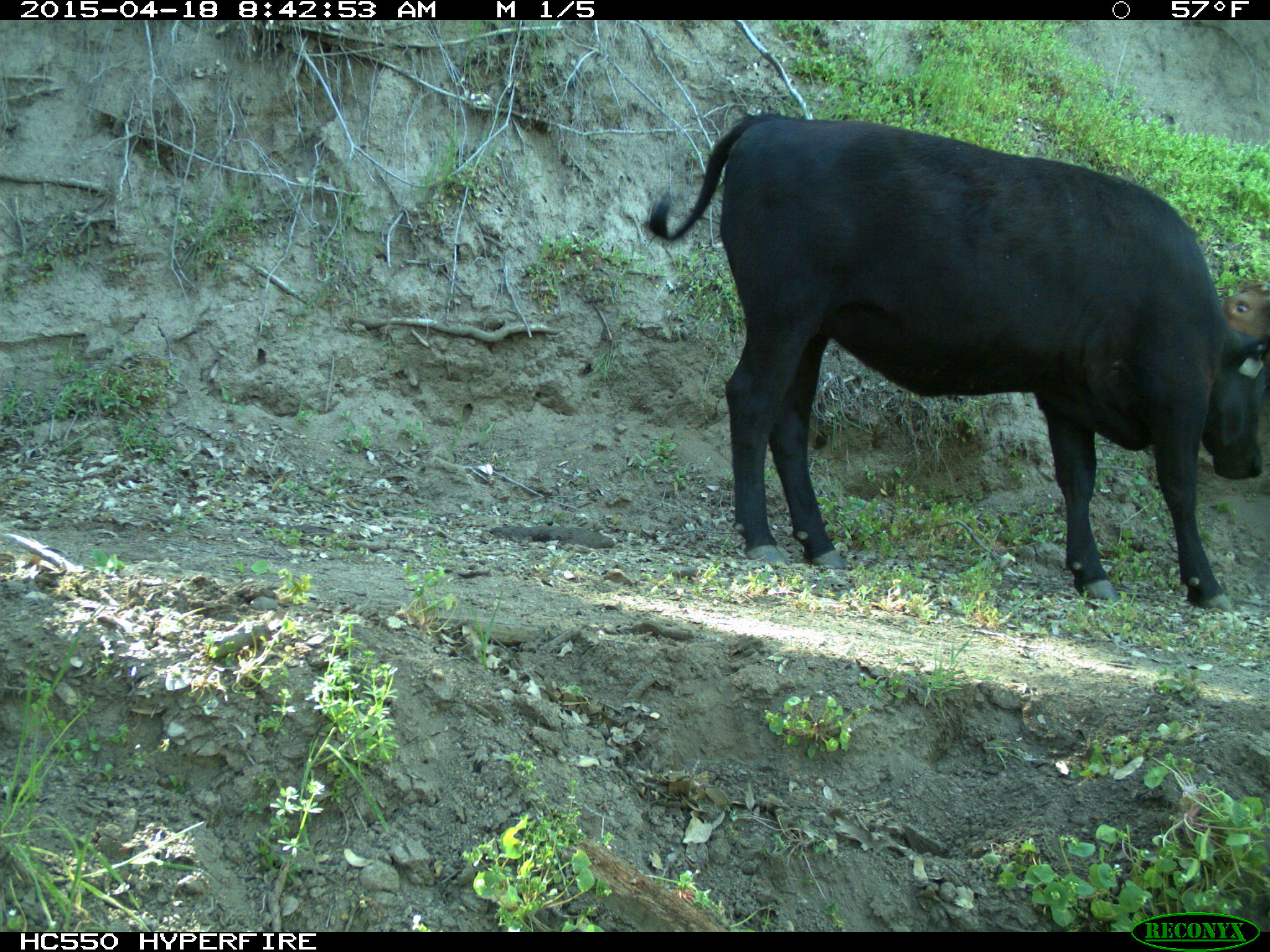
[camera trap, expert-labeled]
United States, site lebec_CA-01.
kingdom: Animalia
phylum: Chordata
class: Mammalia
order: Artiodactyla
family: Bovidae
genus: Bos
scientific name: Bos taurus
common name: domestic cow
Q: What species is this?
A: Bos taurus (domestic cow).